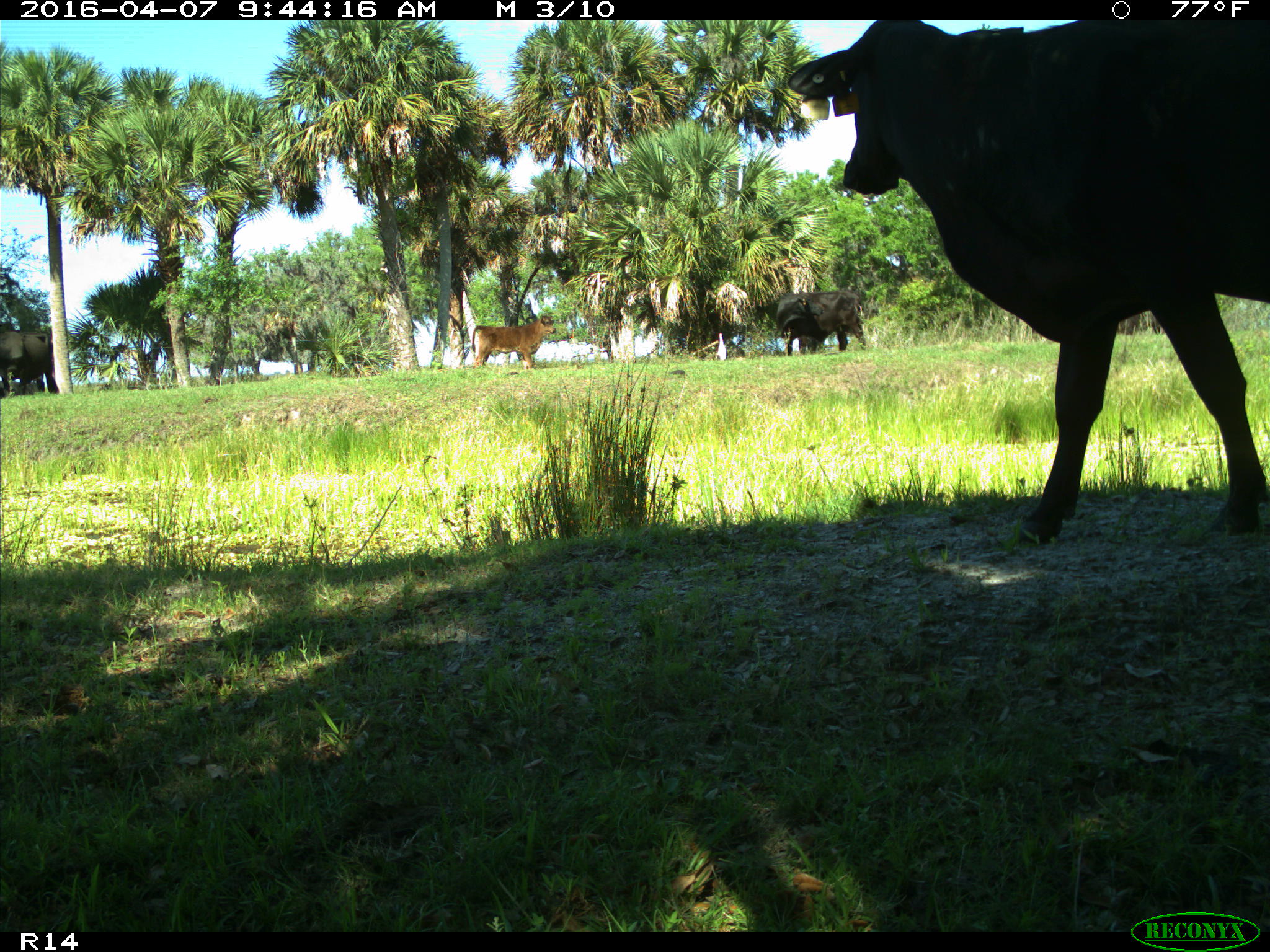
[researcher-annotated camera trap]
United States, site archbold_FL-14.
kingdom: Animalia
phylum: Chordata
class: Mammalia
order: Artiodactyla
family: Bovidae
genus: Bos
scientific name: Bos taurus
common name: domestic cow